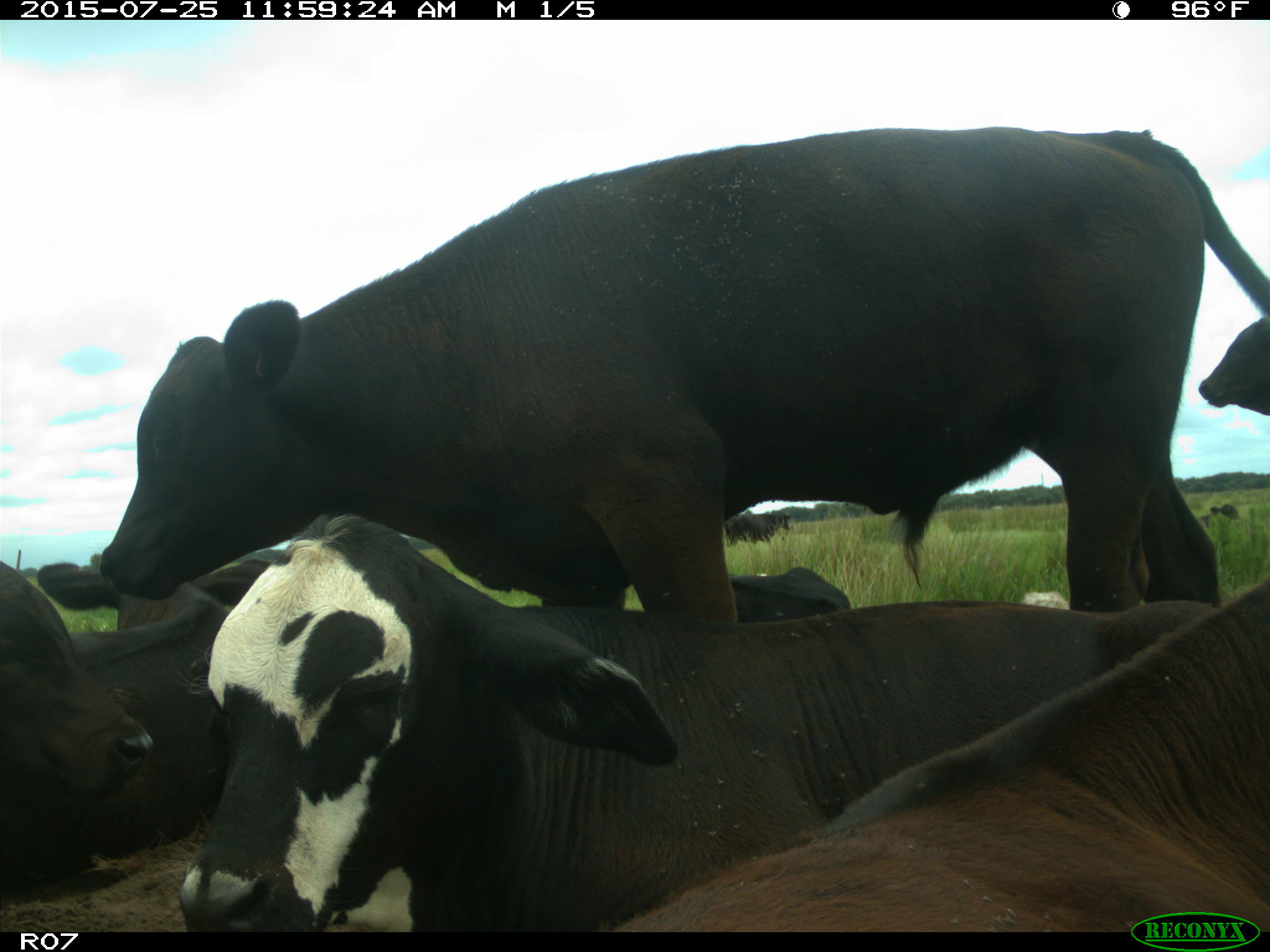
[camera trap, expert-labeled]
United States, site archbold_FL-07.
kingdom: Animalia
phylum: Chordata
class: Mammalia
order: Artiodactyla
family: Bovidae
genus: Bos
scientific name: Bos taurus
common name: domestic cow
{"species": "Bos taurus (domestic cow)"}